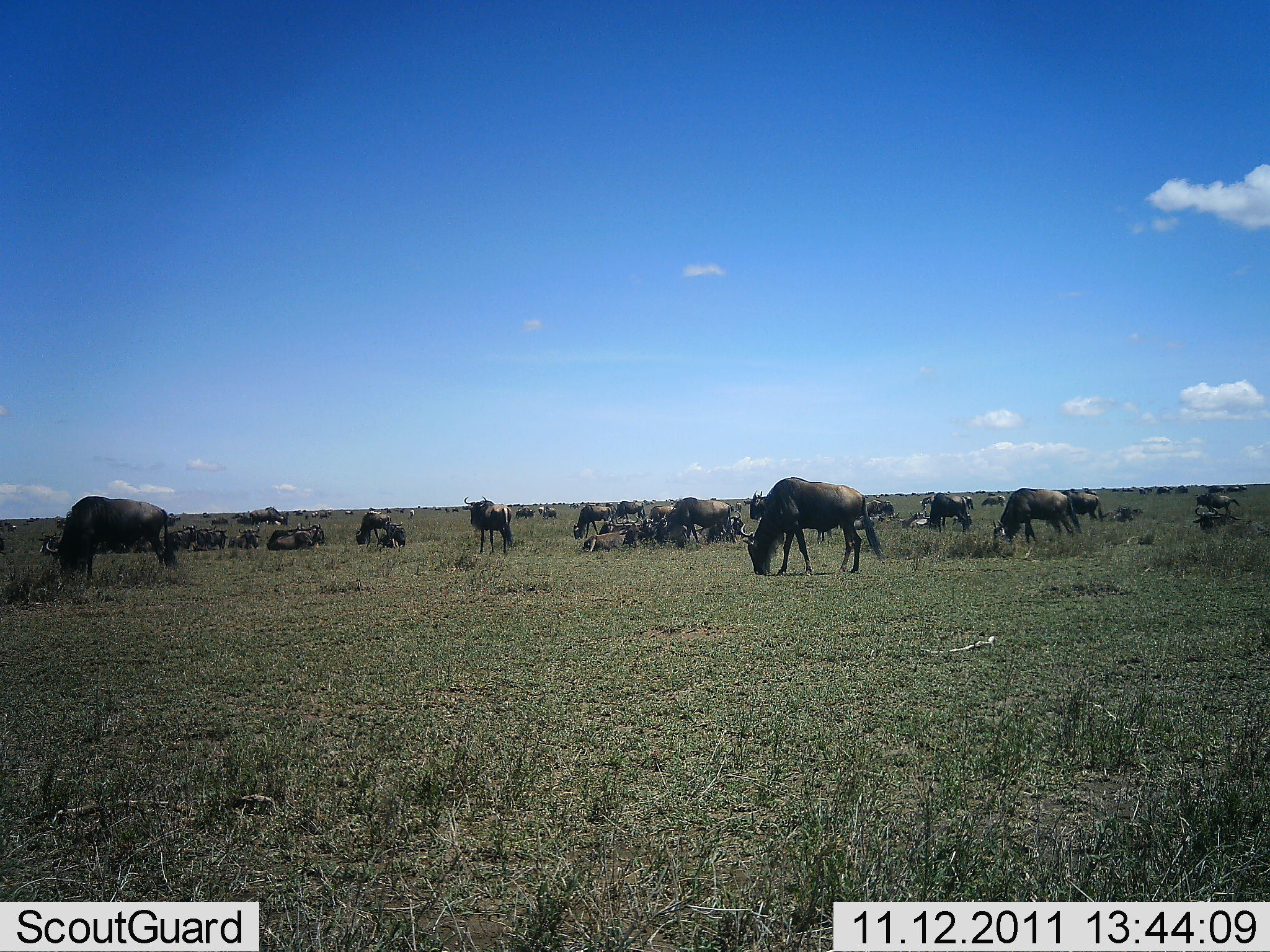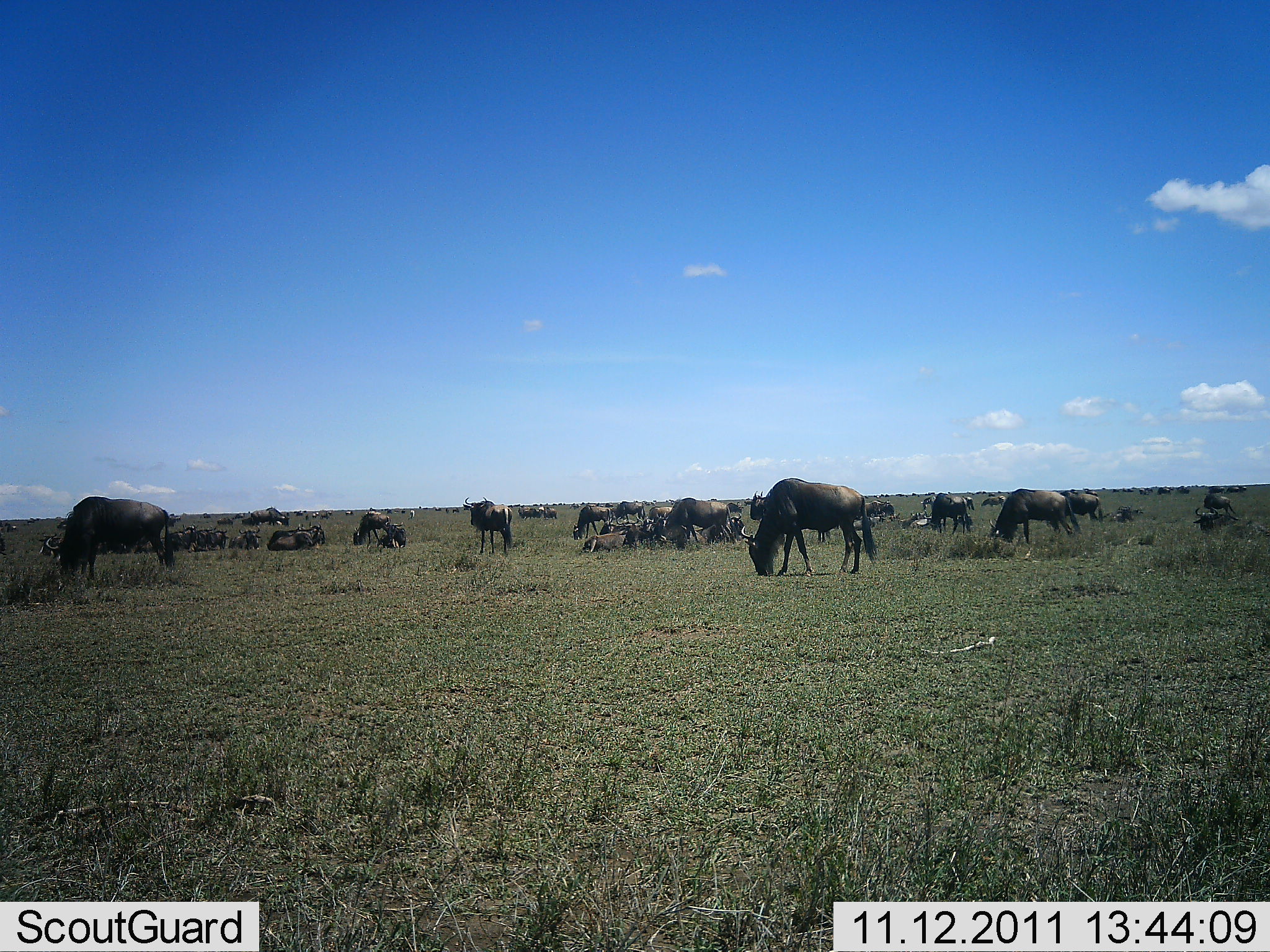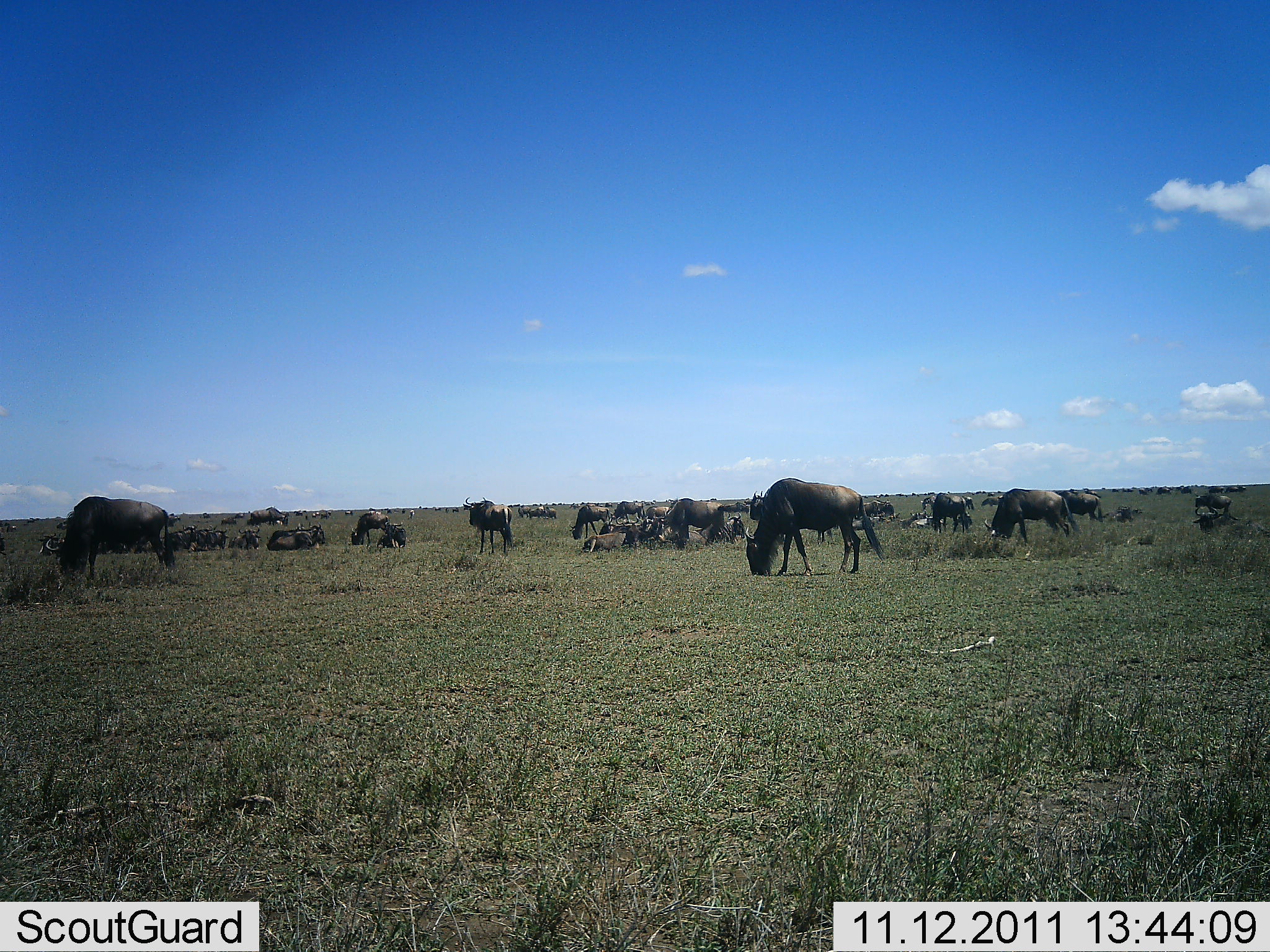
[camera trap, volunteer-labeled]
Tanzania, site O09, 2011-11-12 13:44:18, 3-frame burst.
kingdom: Animalia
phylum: Chordata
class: Mammalia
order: Artiodactyla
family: Bovidae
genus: Connochaetes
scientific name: Connochaetes taurinus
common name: blue wildebeest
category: wildebeest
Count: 11-50.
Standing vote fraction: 43%.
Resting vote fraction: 36%.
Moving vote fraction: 36%.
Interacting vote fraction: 14%.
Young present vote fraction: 7%.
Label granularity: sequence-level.